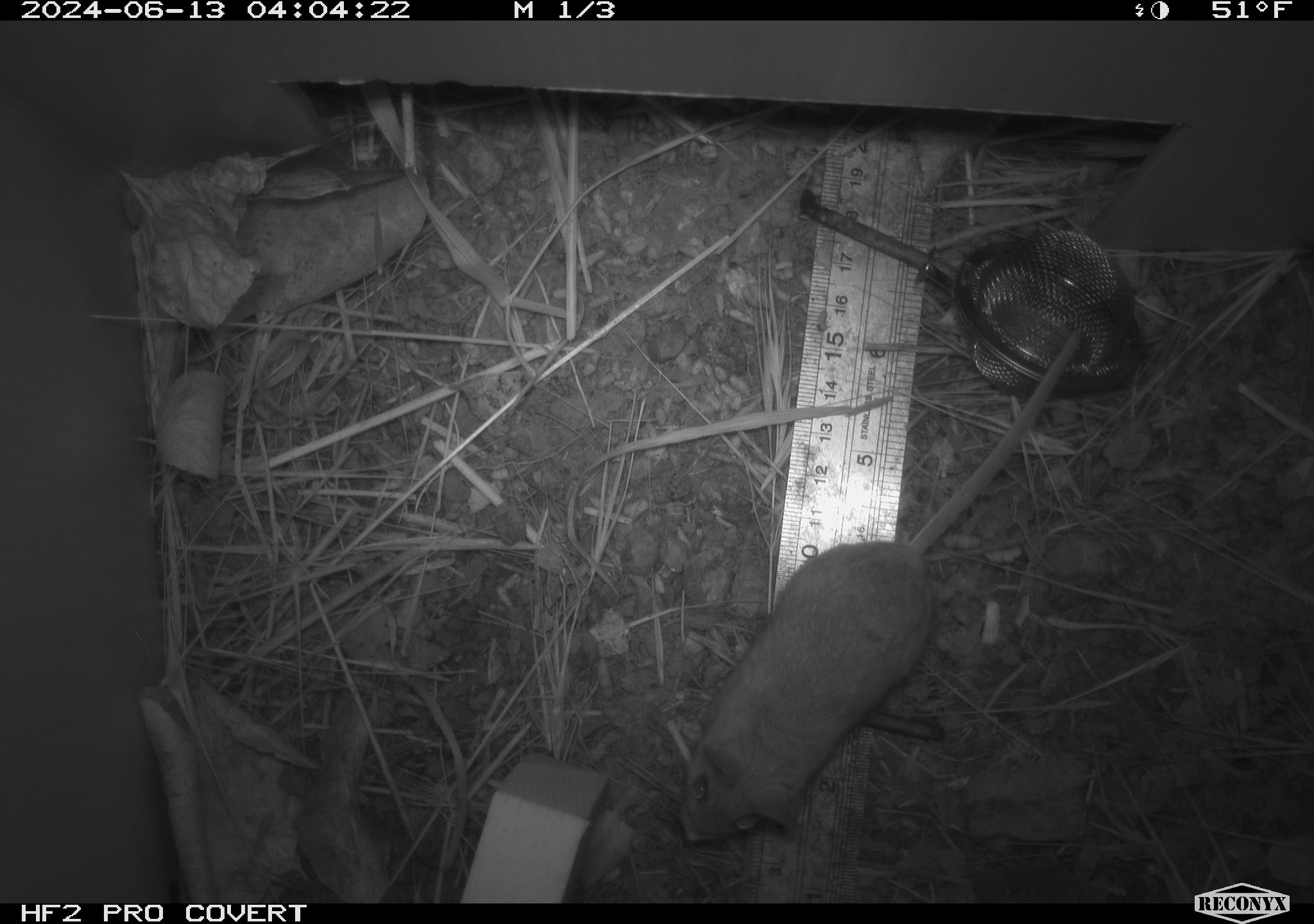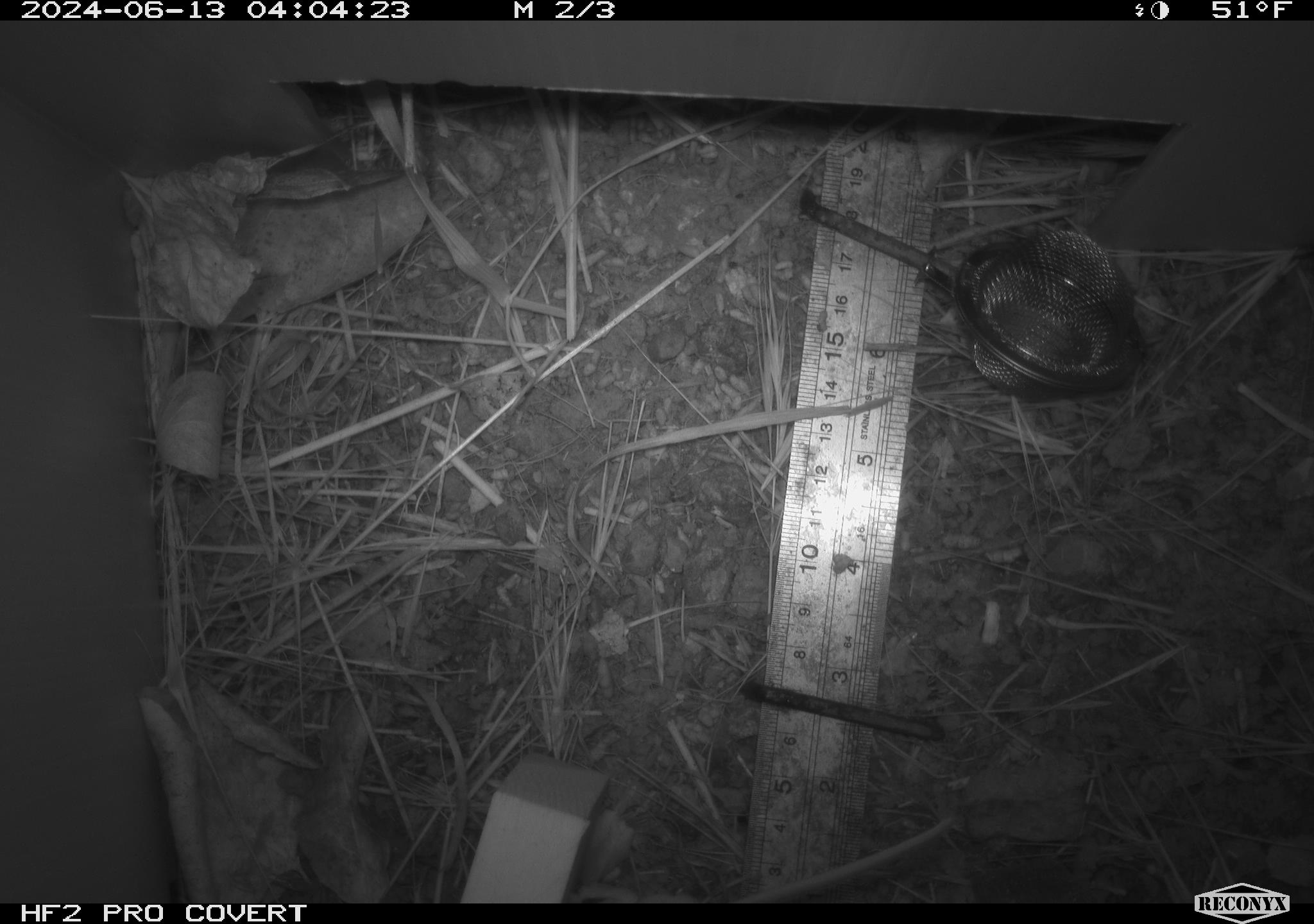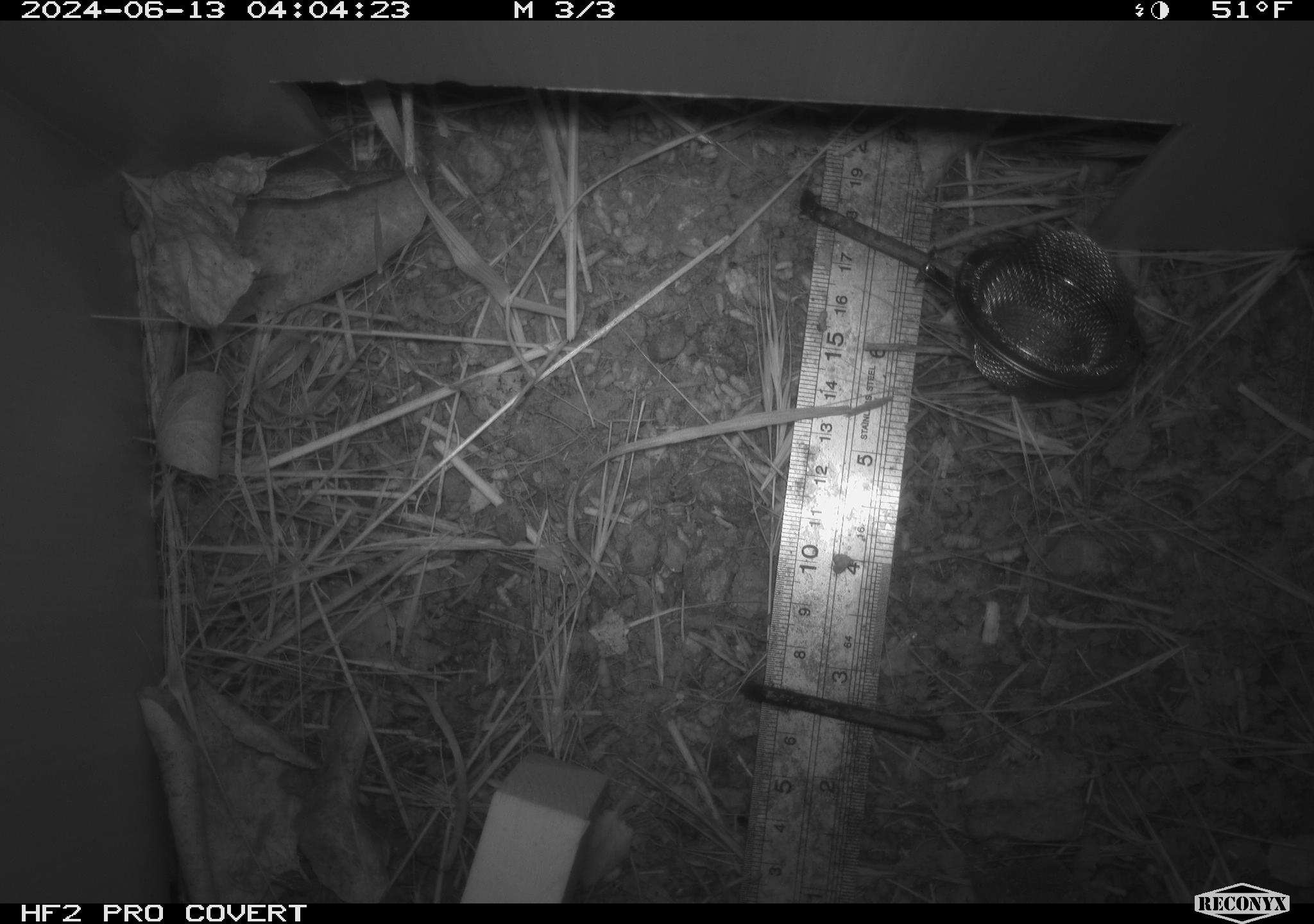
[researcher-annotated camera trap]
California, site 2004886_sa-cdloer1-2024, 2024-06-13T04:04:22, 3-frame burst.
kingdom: Animalia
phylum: Chordata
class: Mammalia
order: Rodentia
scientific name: Rodentia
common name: mouse species